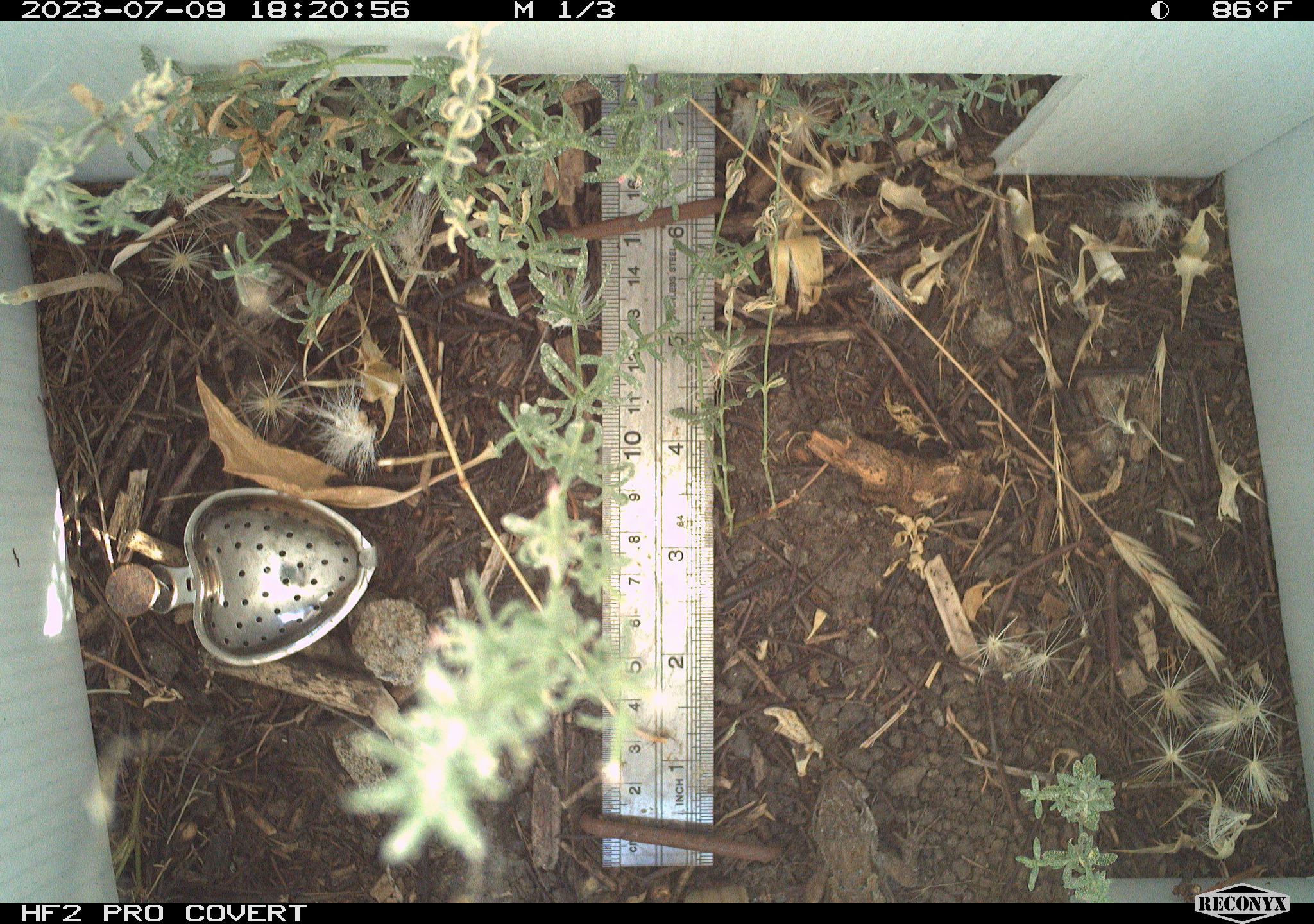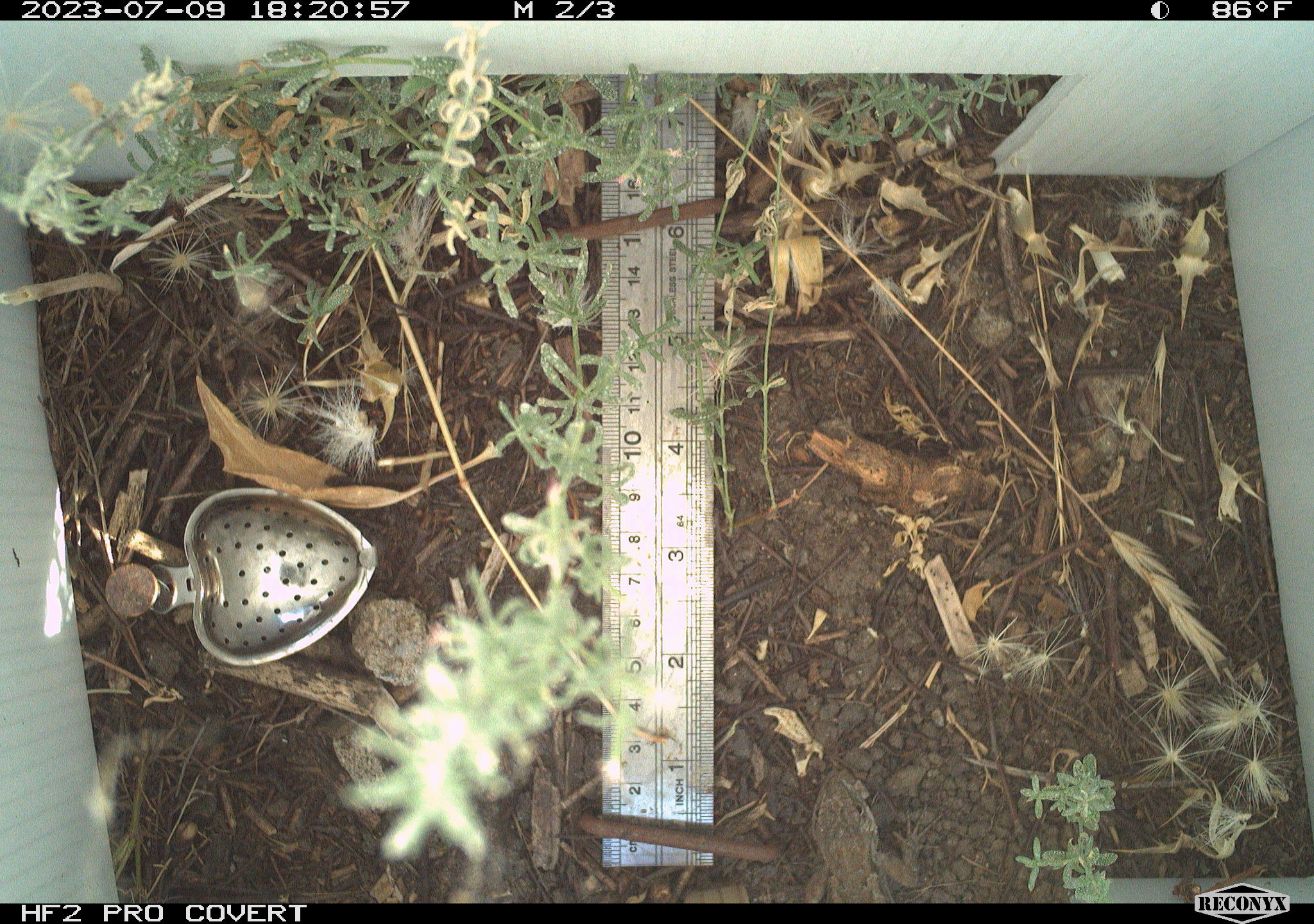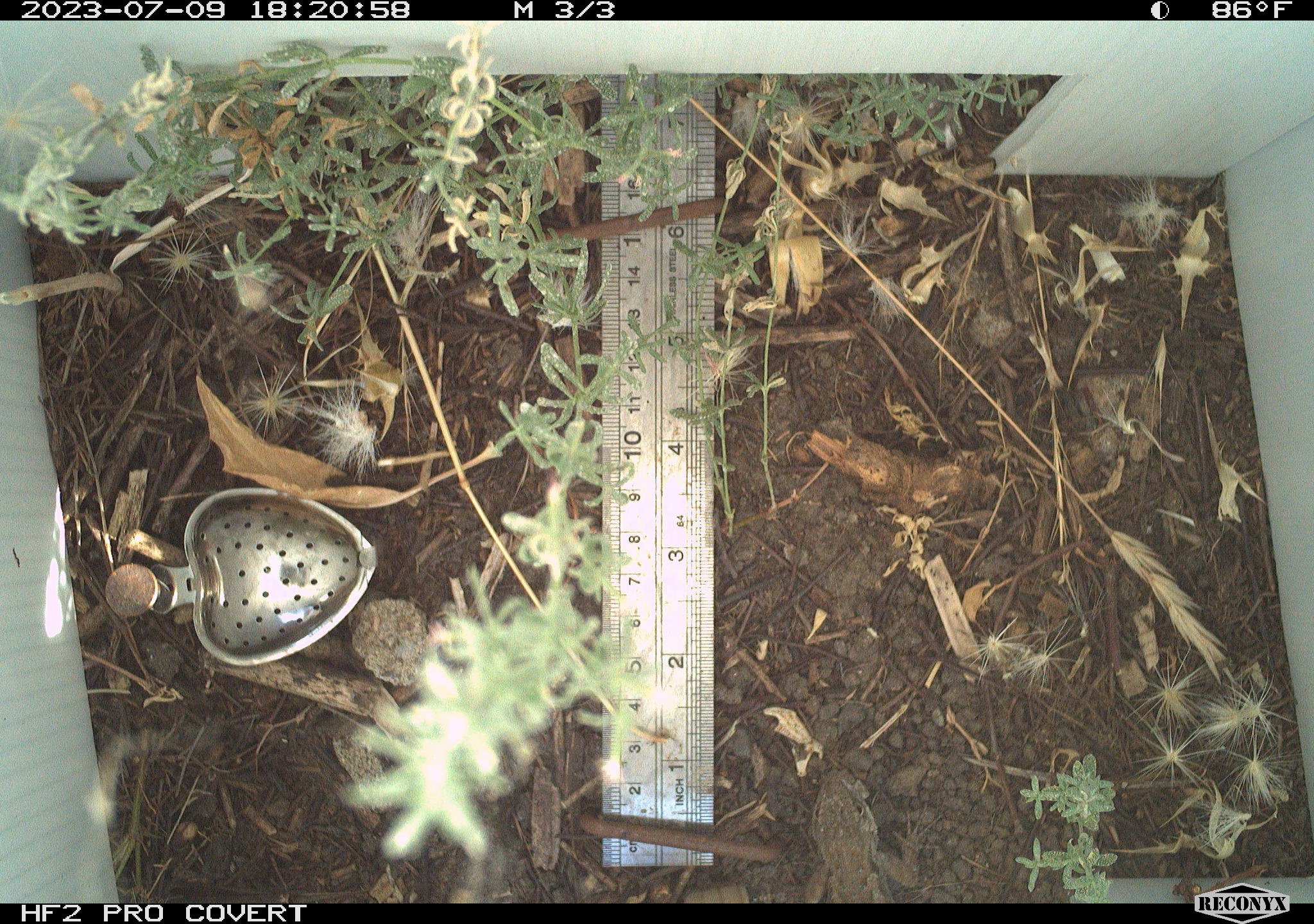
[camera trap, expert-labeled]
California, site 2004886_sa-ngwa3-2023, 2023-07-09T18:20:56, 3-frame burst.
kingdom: Animalia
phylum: Chordata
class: Reptilia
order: Squamata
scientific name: Squamata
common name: lizards and snakes